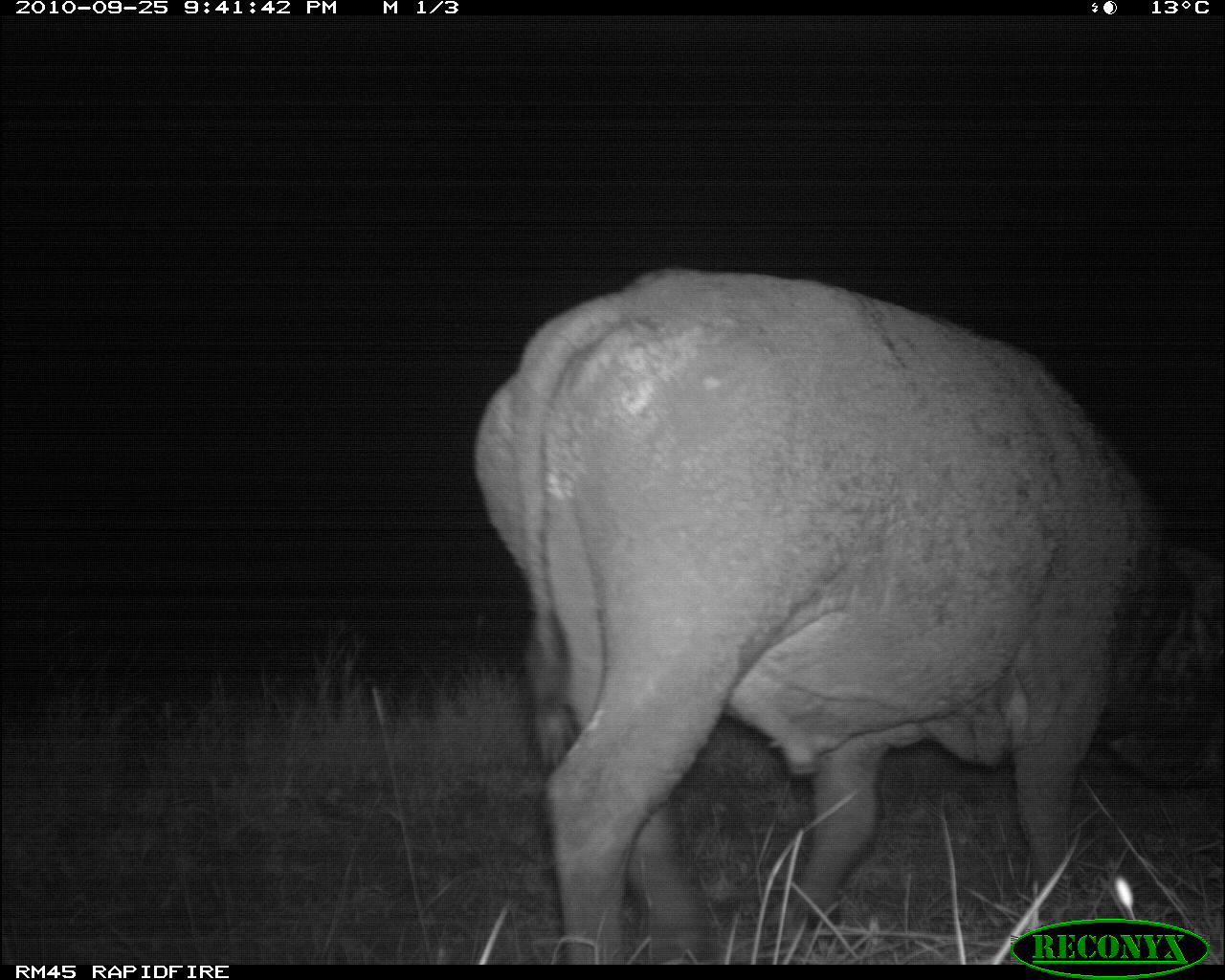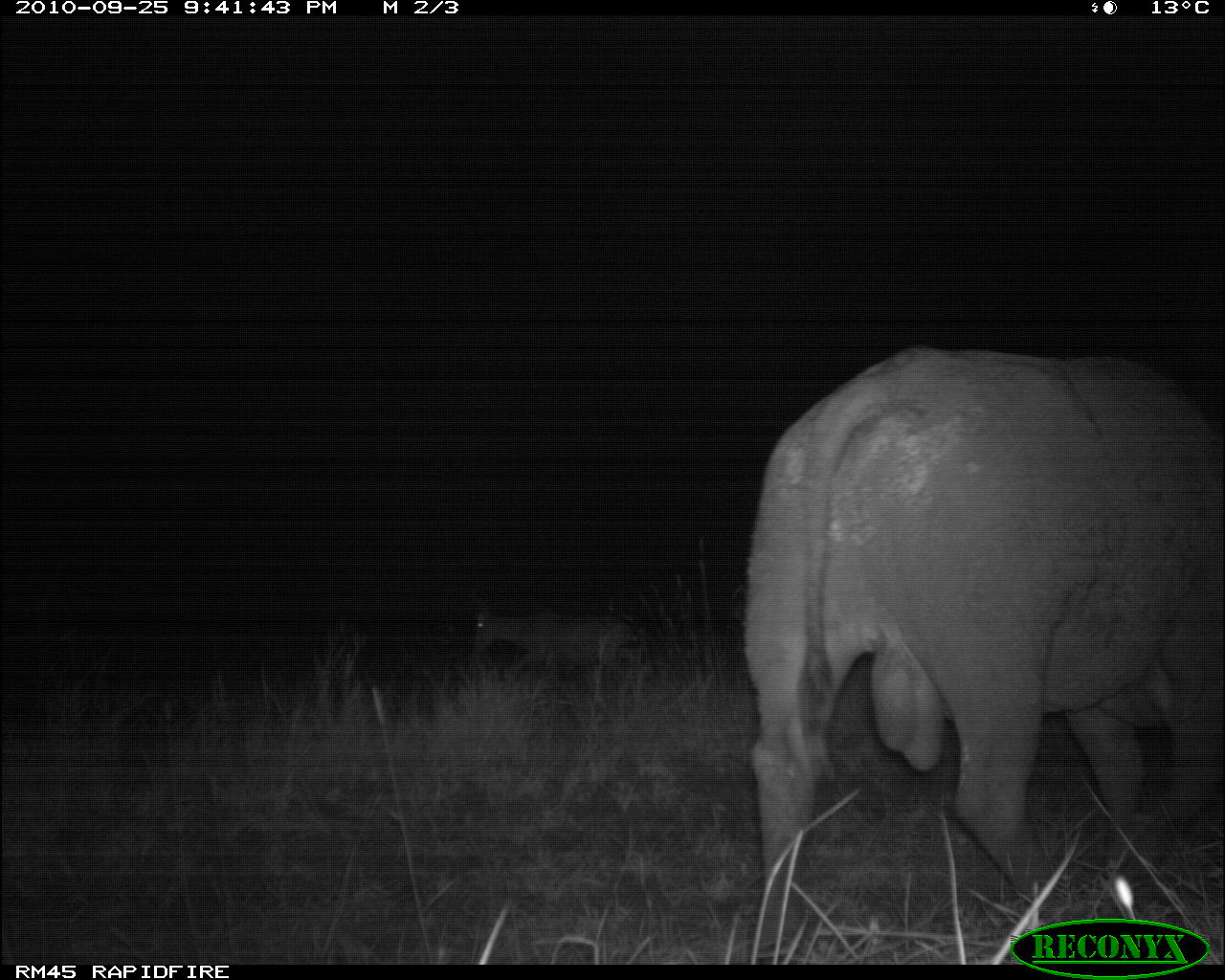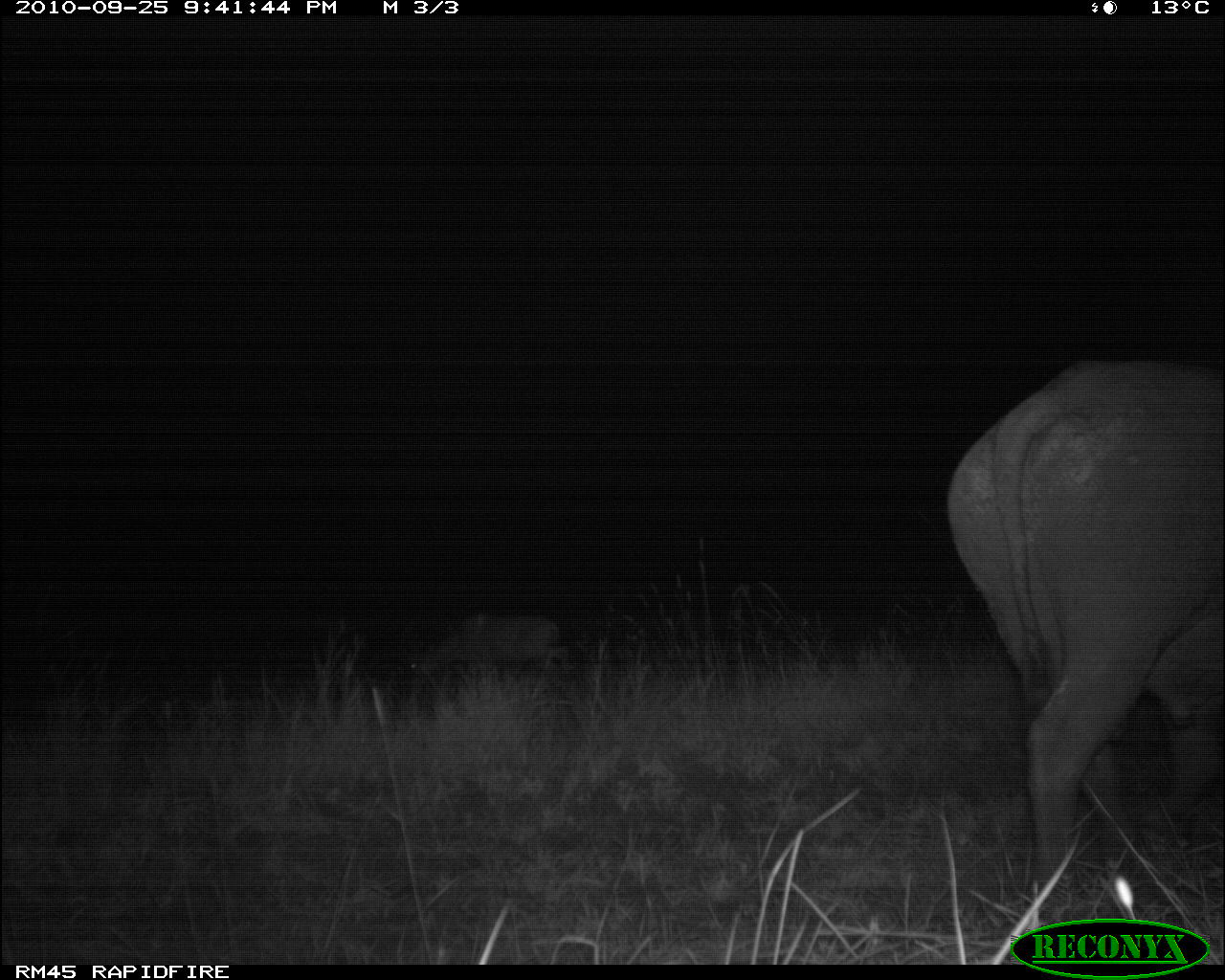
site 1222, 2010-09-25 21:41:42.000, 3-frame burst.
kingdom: Animalia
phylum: Chordata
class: Mammalia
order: Artiodactyla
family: Bovidae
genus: Syncerus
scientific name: Syncerus caffer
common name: african buffalo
Syncerus caffer (african buffalo), count 1.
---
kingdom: Animalia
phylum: Chordata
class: Mammalia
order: Artiodactyla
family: Bovidae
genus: Alcelaphus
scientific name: Alcelaphus buselaphus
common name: hartebeest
Alcelaphus buselaphus (hartebeest), count 1.